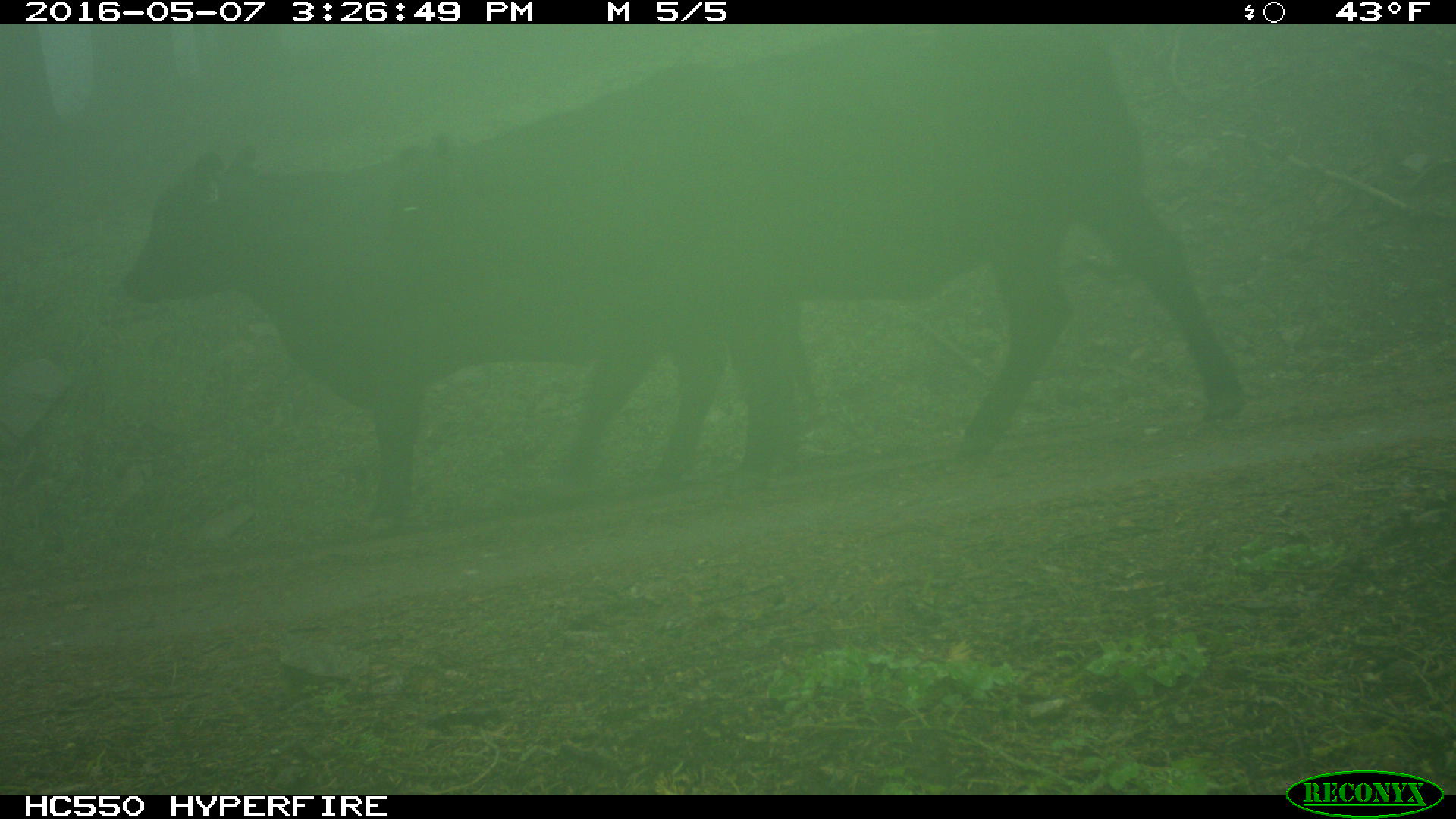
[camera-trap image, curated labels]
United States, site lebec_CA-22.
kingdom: Animalia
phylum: Chordata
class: Mammalia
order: Artiodactyla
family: Bovidae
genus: Bos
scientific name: Bos taurus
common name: domestic cow